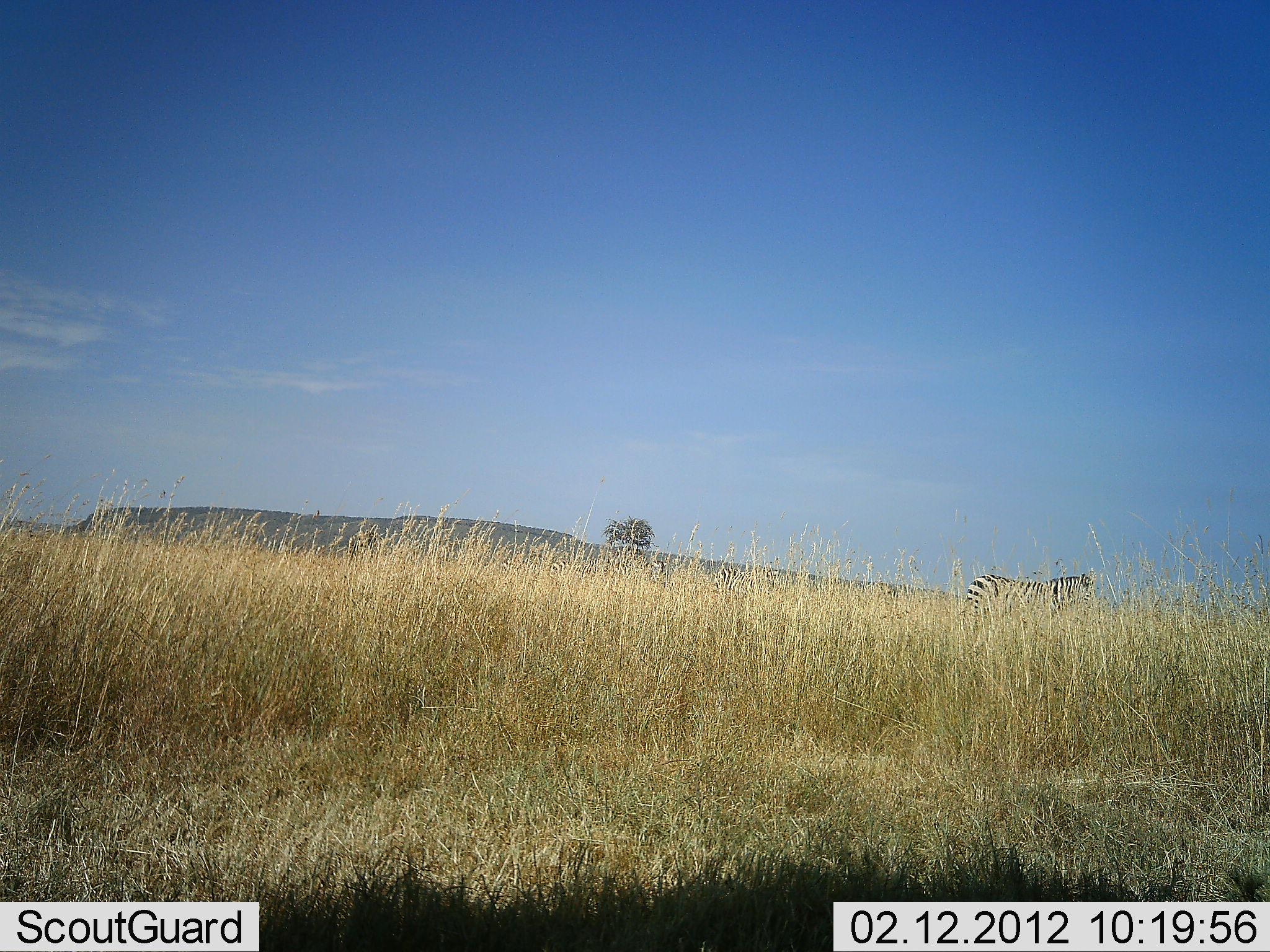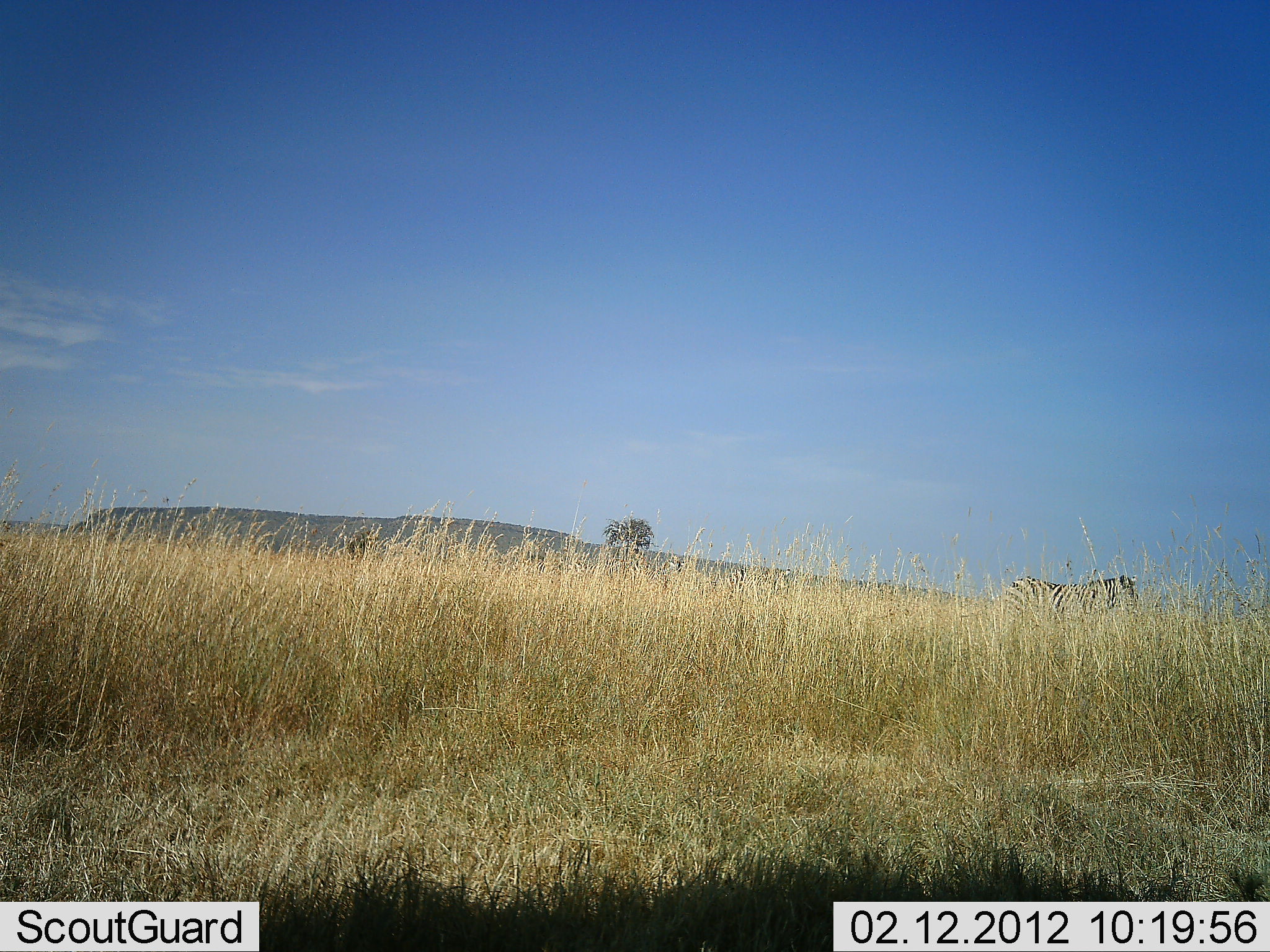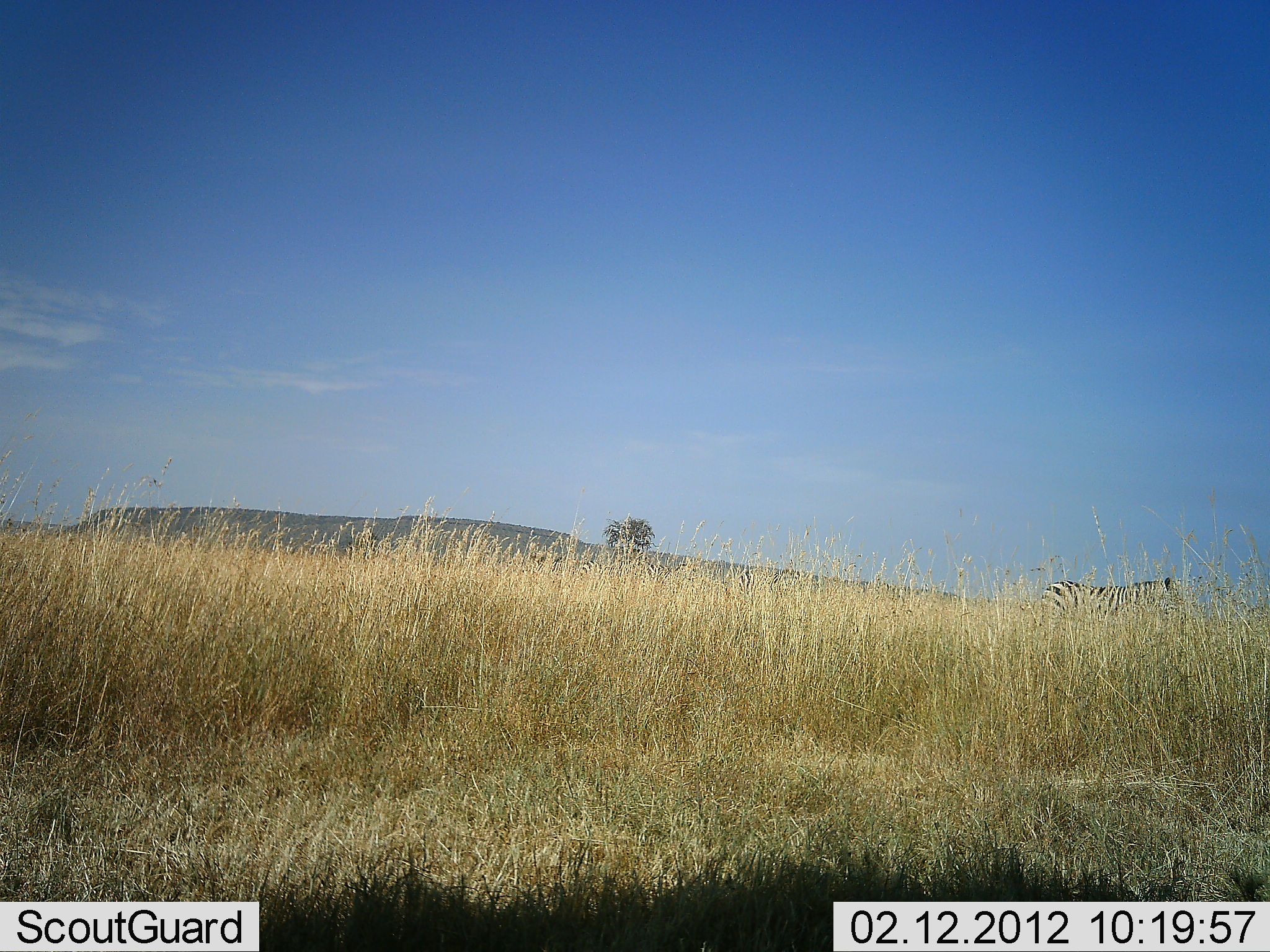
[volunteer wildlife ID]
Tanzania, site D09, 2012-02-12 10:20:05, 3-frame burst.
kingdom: Animalia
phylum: Chordata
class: Mammalia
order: Perissodactyla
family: Equidae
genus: Equus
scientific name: Equus quagga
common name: plains zebra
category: zebra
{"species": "zebra (plains zebra) (Equus quagga)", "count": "1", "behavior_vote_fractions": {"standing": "6%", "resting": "0%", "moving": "100%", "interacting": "0%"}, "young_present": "0%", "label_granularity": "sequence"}